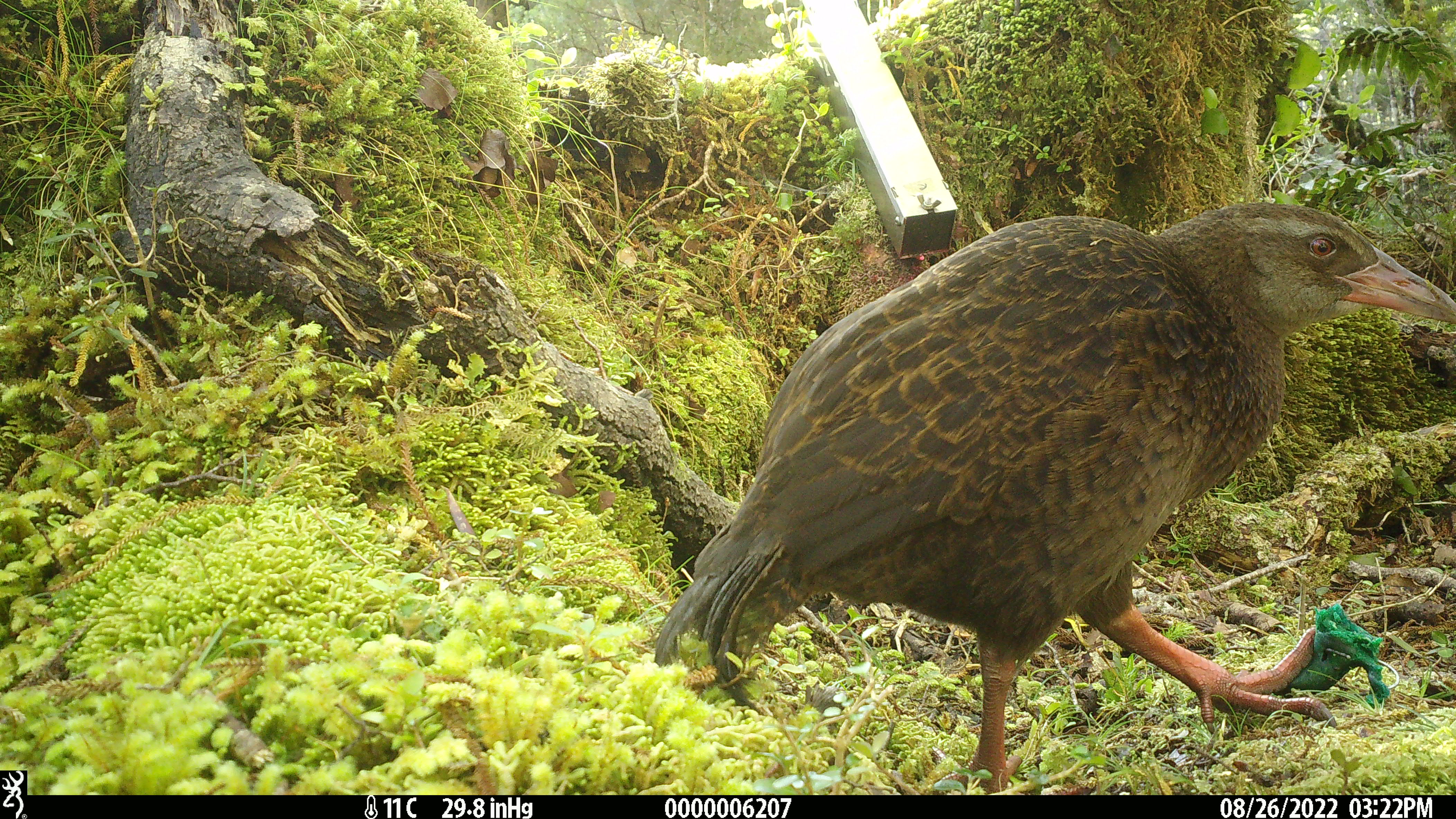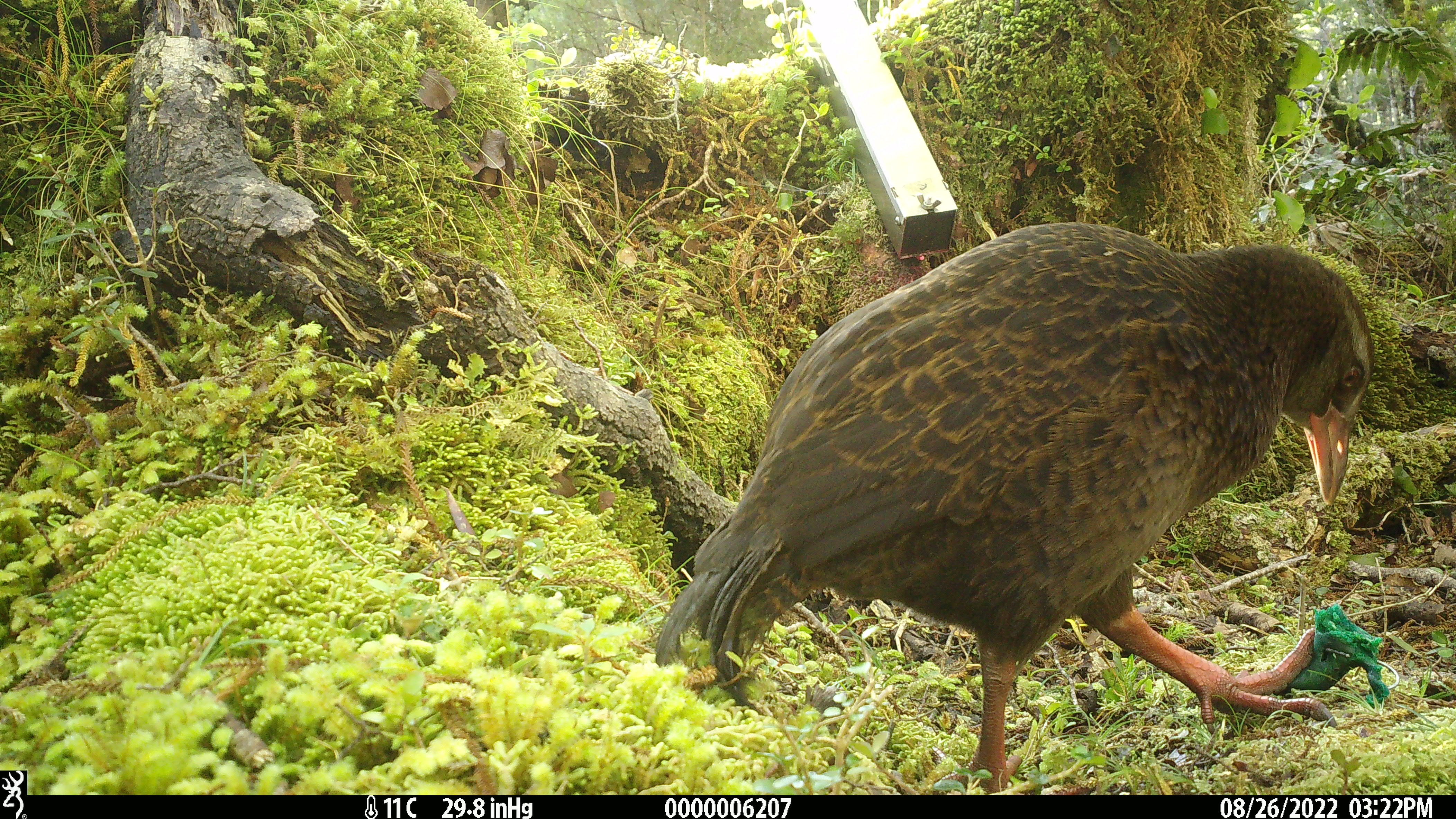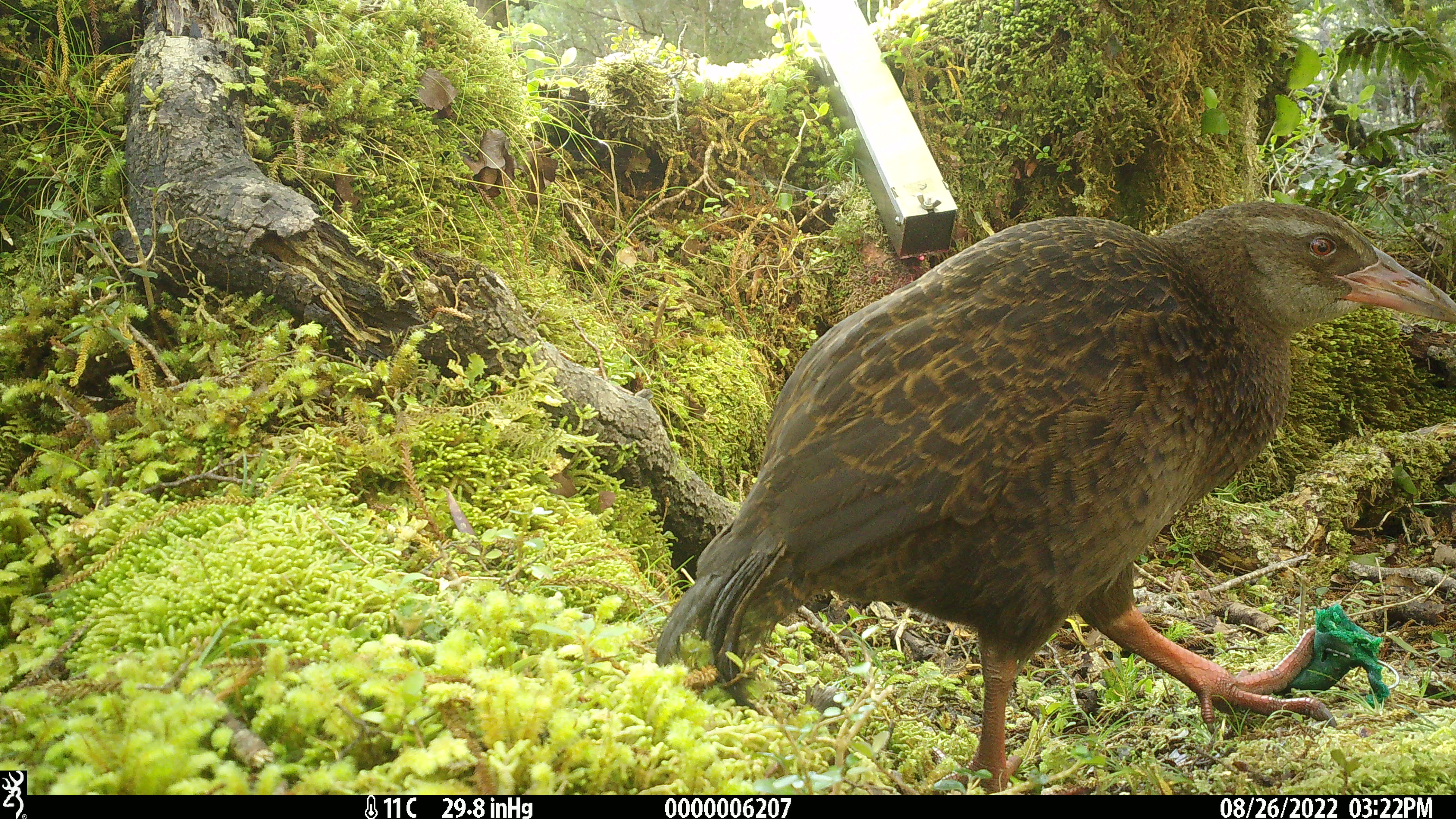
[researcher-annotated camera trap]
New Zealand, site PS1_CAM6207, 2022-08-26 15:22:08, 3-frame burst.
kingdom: Animalia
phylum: Chordata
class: Aves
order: Gruiformes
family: Rallidae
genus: Gallirallus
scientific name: Gallirallus australis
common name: weka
Weka (Gallirallus australis).